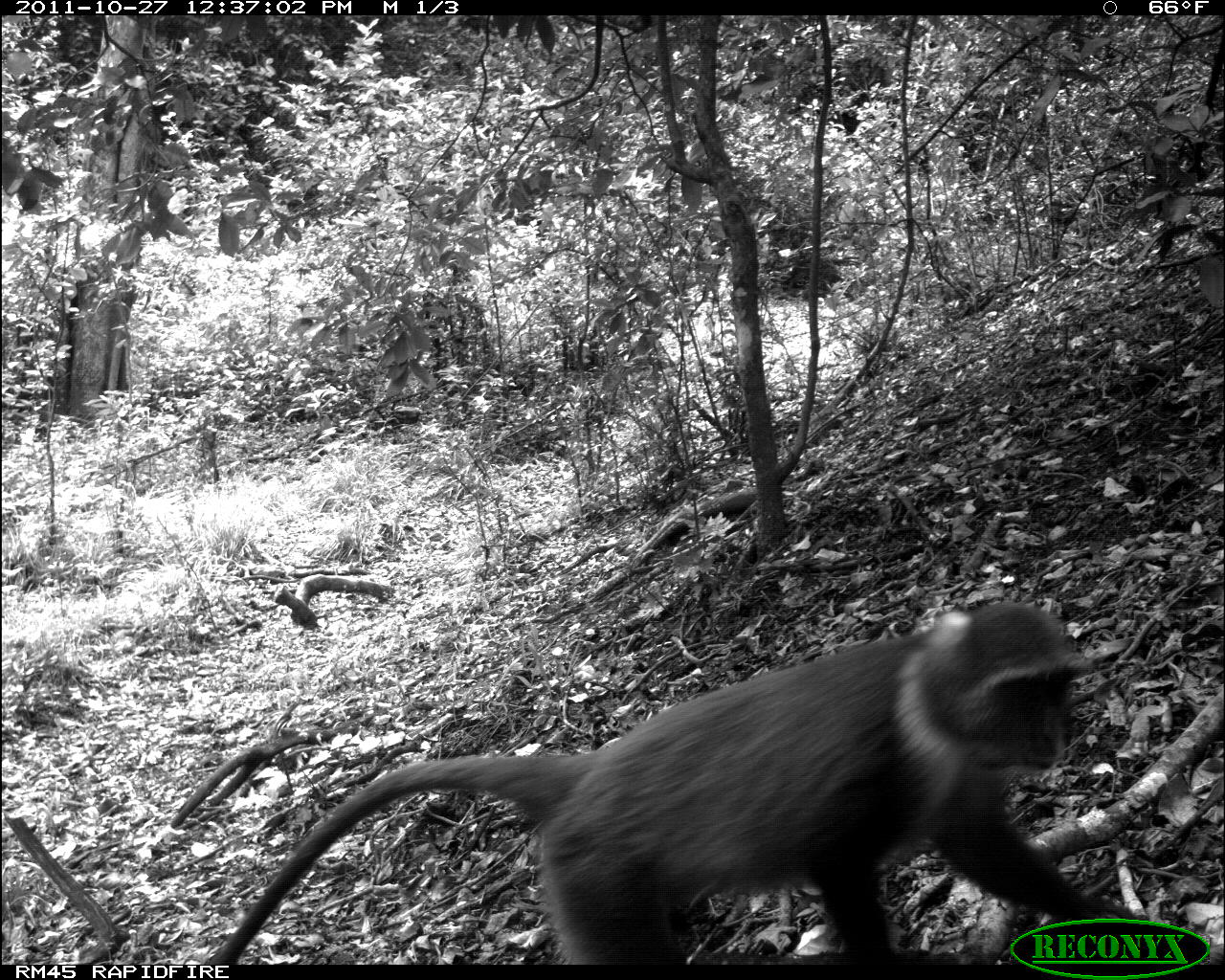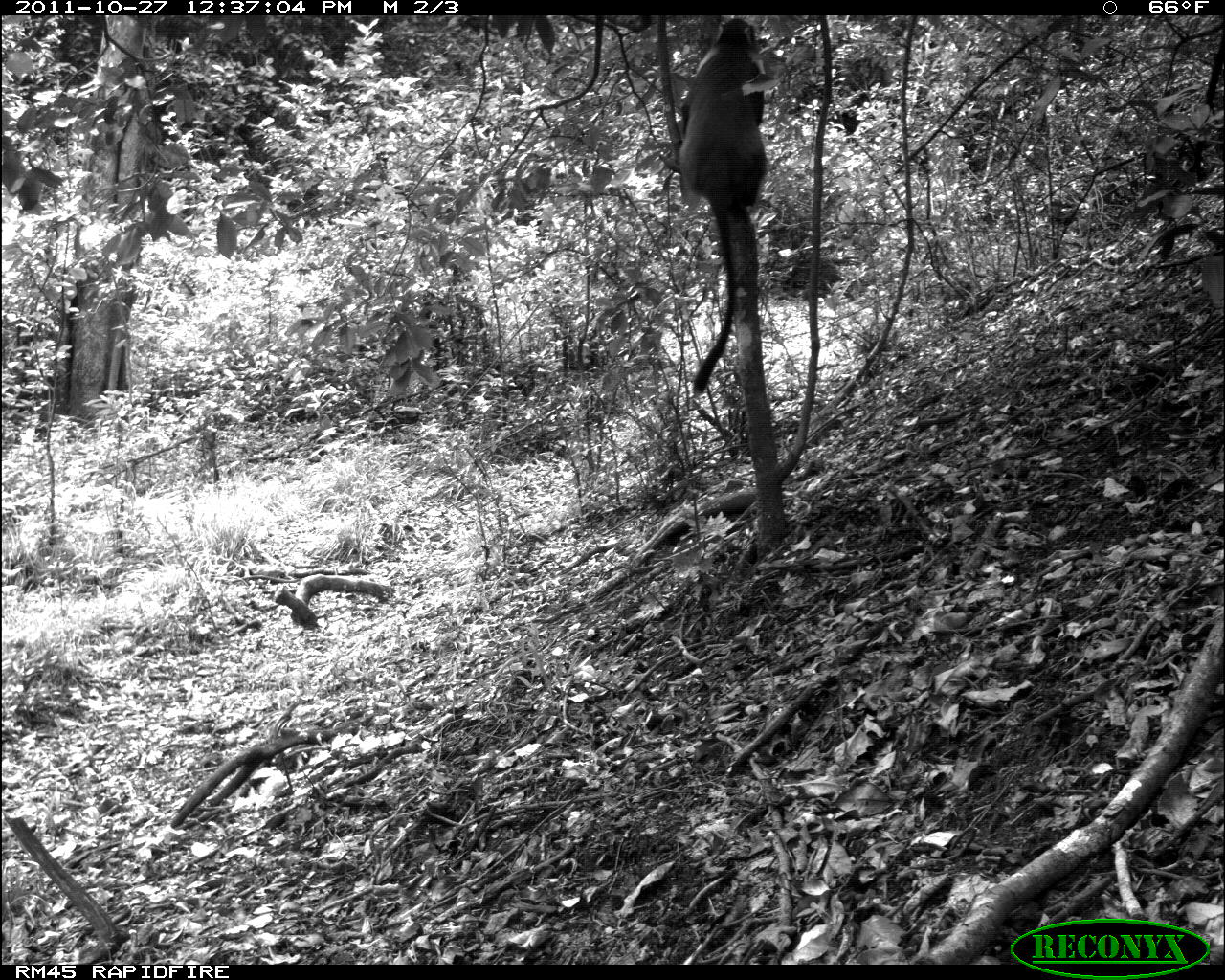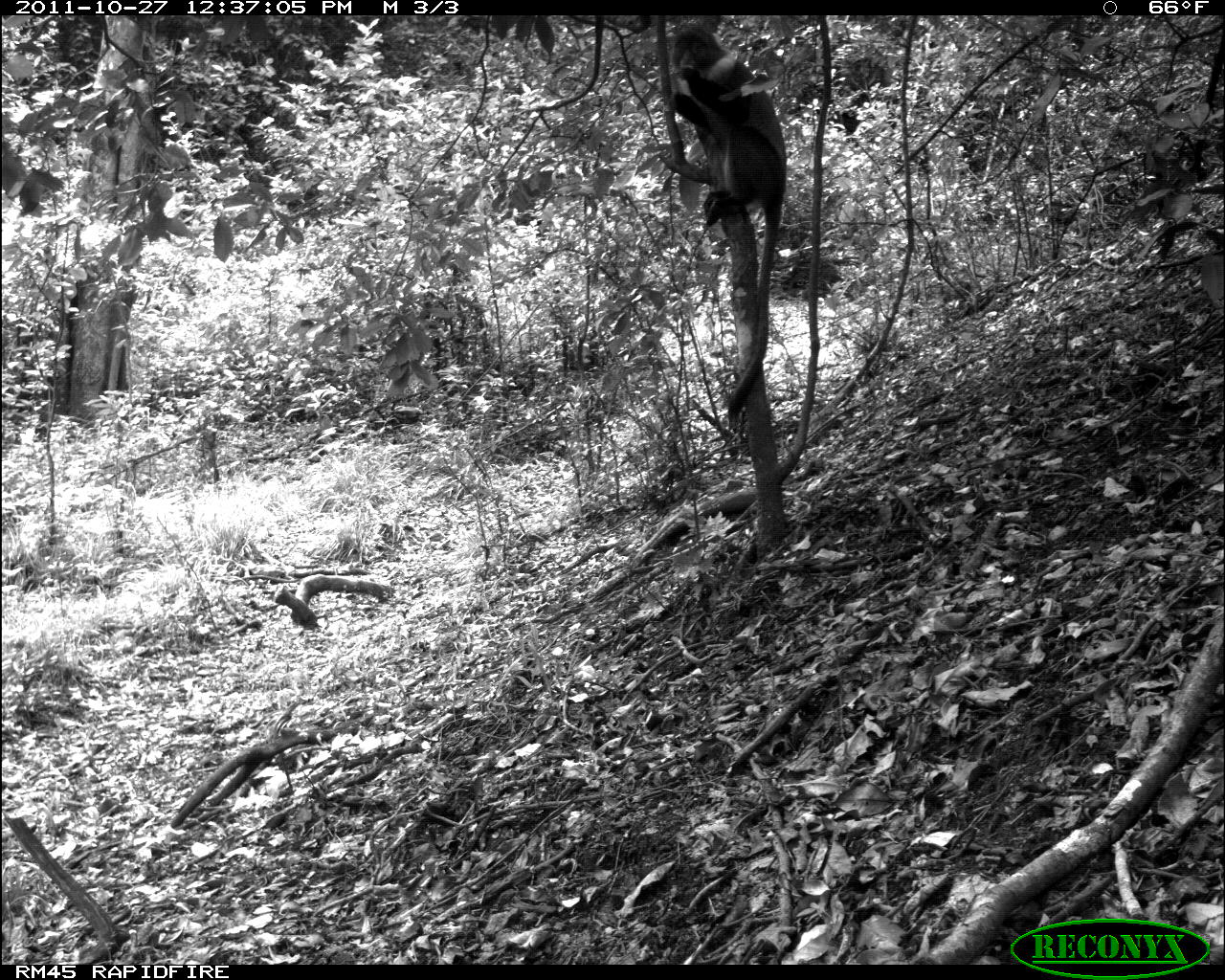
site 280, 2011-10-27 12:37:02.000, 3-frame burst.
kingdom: Animalia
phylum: Chordata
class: Mammalia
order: Primates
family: Cercopithecidae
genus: Cercopithecus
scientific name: Cercopithecus erythrogaster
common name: sykes  monkey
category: cercopithecus albogularis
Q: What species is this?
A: Cercopithecus albogularis (sykes  monkey) (Cercopithecus erythrogaster).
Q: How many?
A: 1.